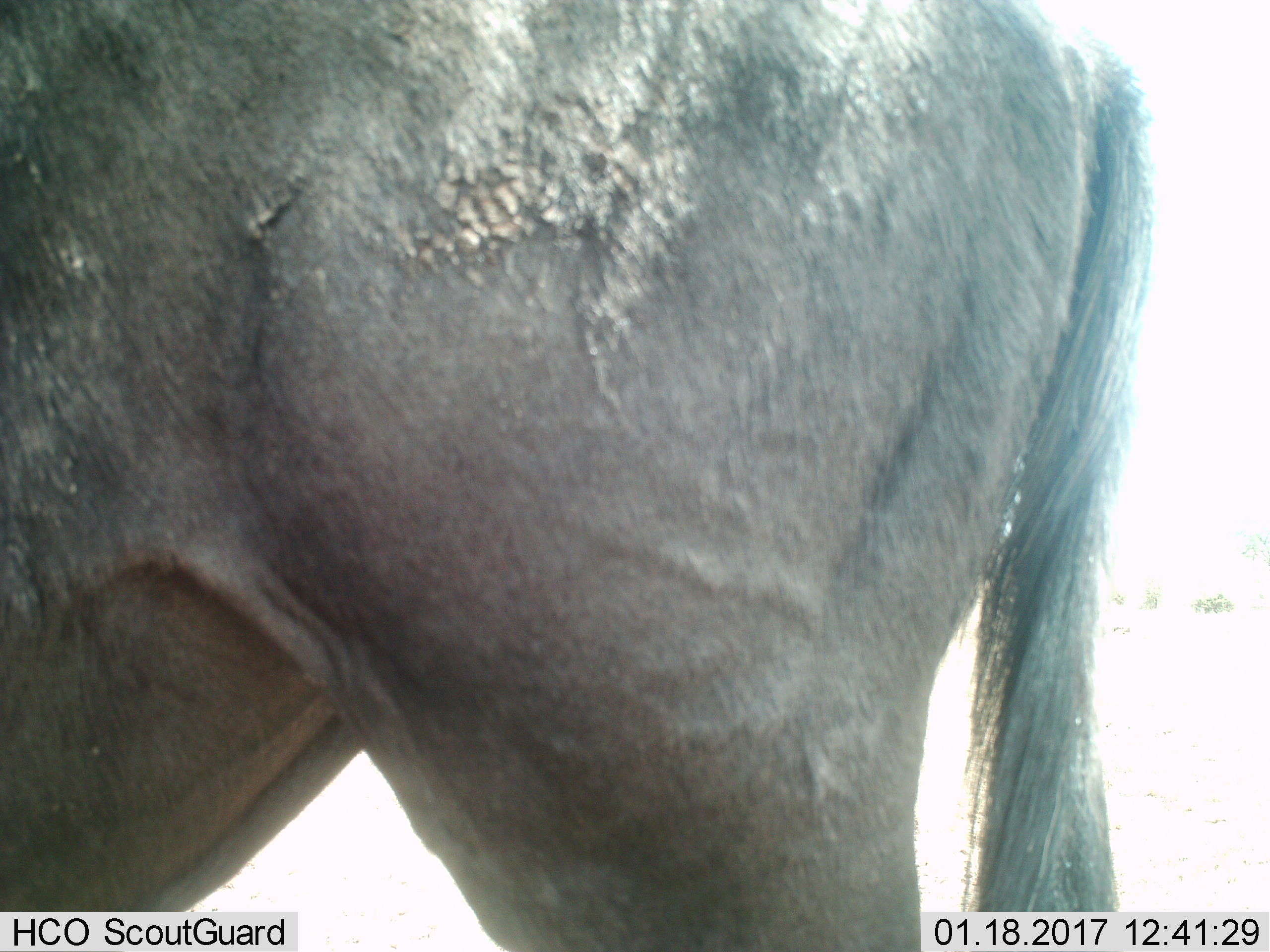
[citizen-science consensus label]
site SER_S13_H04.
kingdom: Animalia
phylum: Chordata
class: Mammalia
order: Artiodactyla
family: Bovidae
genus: Connochaetes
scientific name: Connochaetes taurinus taurinus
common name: blue wildebeest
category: wildebeestblue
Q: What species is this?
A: Wildebeestblue (blue wildebeest) (Connochaetes taurinus taurinus).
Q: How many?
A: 1.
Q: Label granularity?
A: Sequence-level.